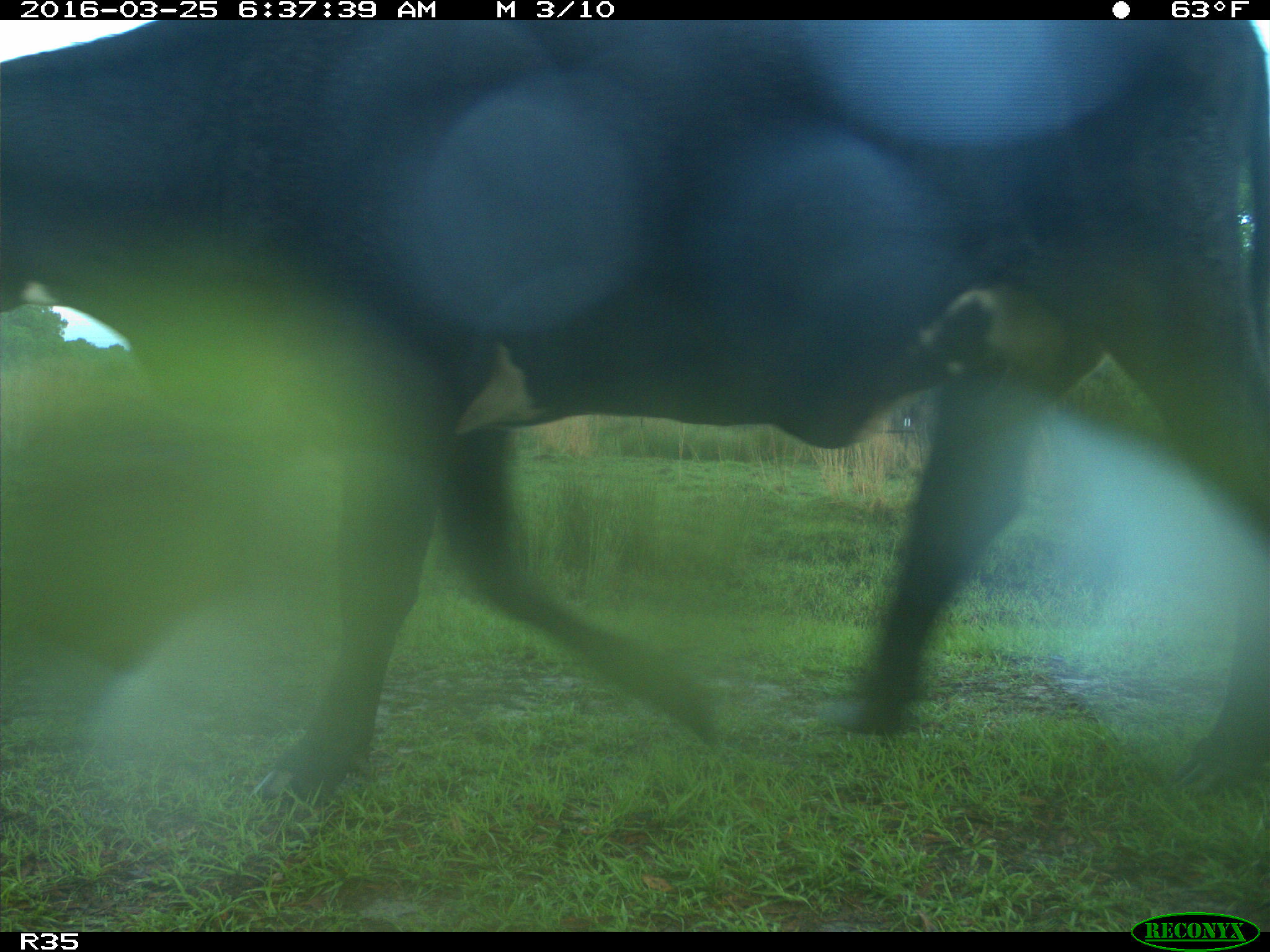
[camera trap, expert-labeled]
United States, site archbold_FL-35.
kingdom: Animalia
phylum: Chordata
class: Mammalia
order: Artiodactyla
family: Bovidae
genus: Bos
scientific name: Bos taurus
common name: domestic cow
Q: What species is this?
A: Bos taurus (domestic cow).